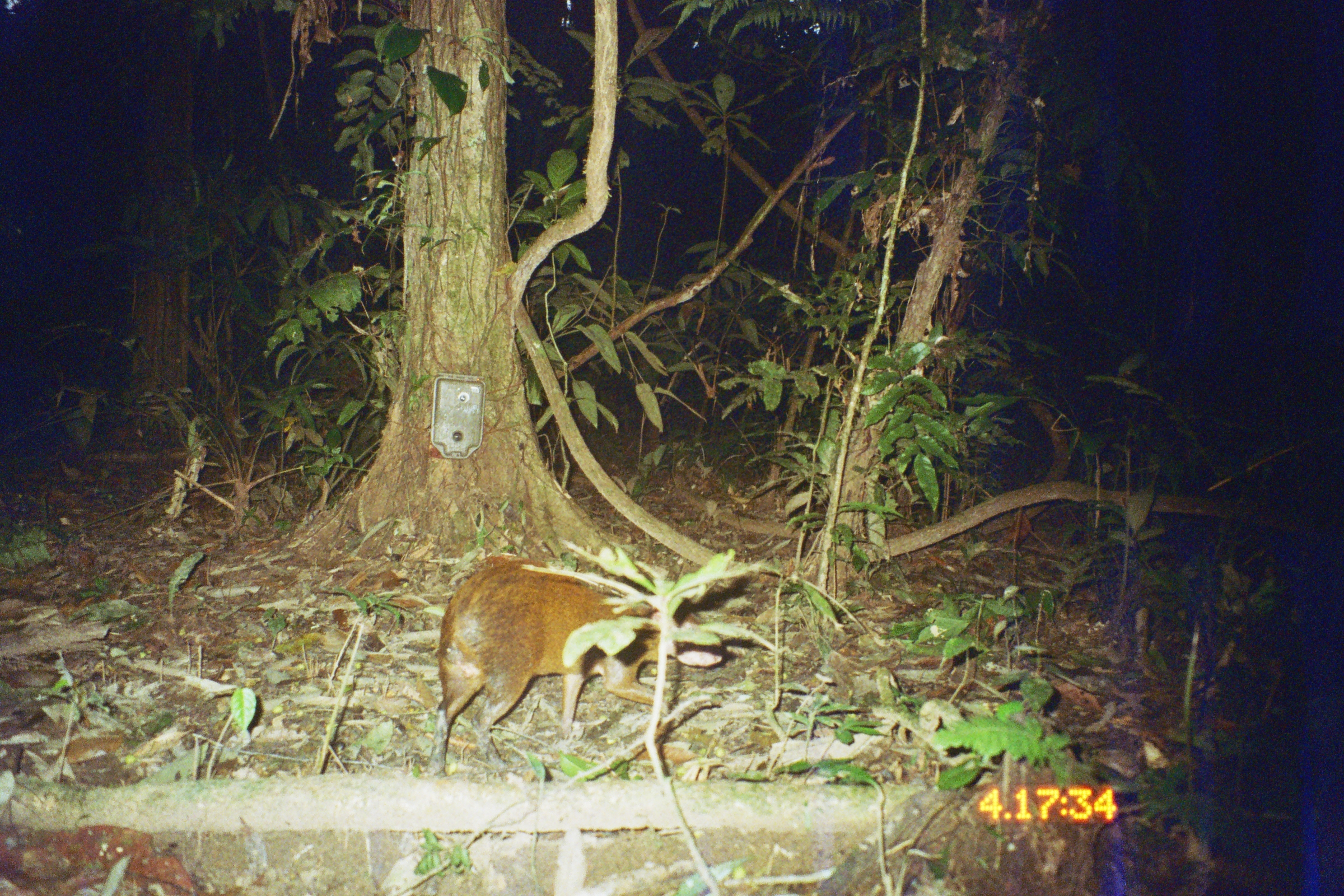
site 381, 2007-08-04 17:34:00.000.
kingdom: Animalia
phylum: Chordata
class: Mammalia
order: Rodentia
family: Dasyproctidae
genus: Dasyprocta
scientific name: Dasyprocta punctata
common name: central american agouti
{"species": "Dasyprocta punctata (central american agouti)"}